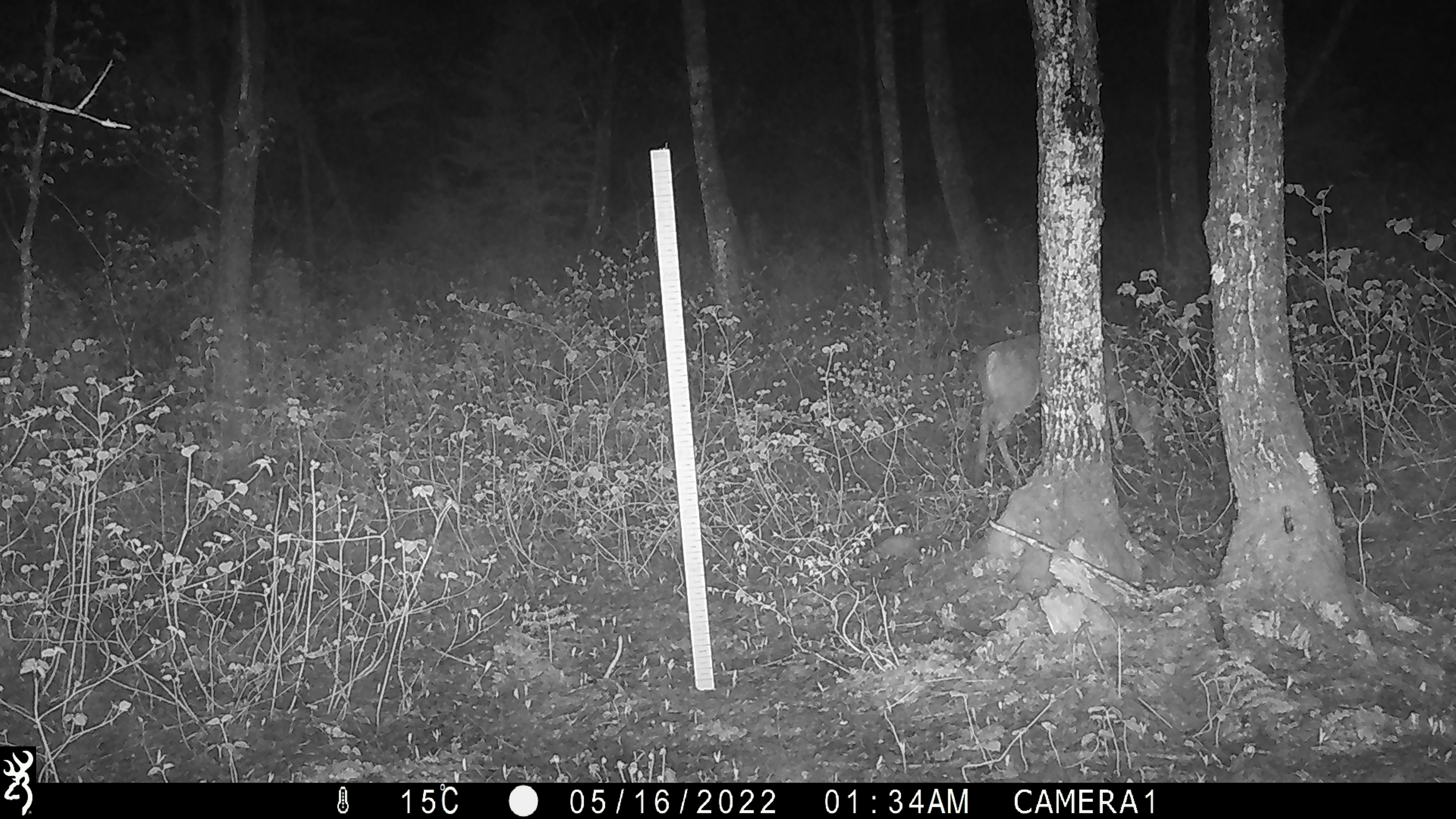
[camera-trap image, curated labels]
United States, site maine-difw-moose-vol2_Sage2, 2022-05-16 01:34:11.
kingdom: Animalia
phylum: Chordata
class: Mammalia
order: Artiodactyla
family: Cervidae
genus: Odocoileus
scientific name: Odocoileus virginianus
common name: white-tailed deer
White-tailed deer (Odocoileus virginianus).